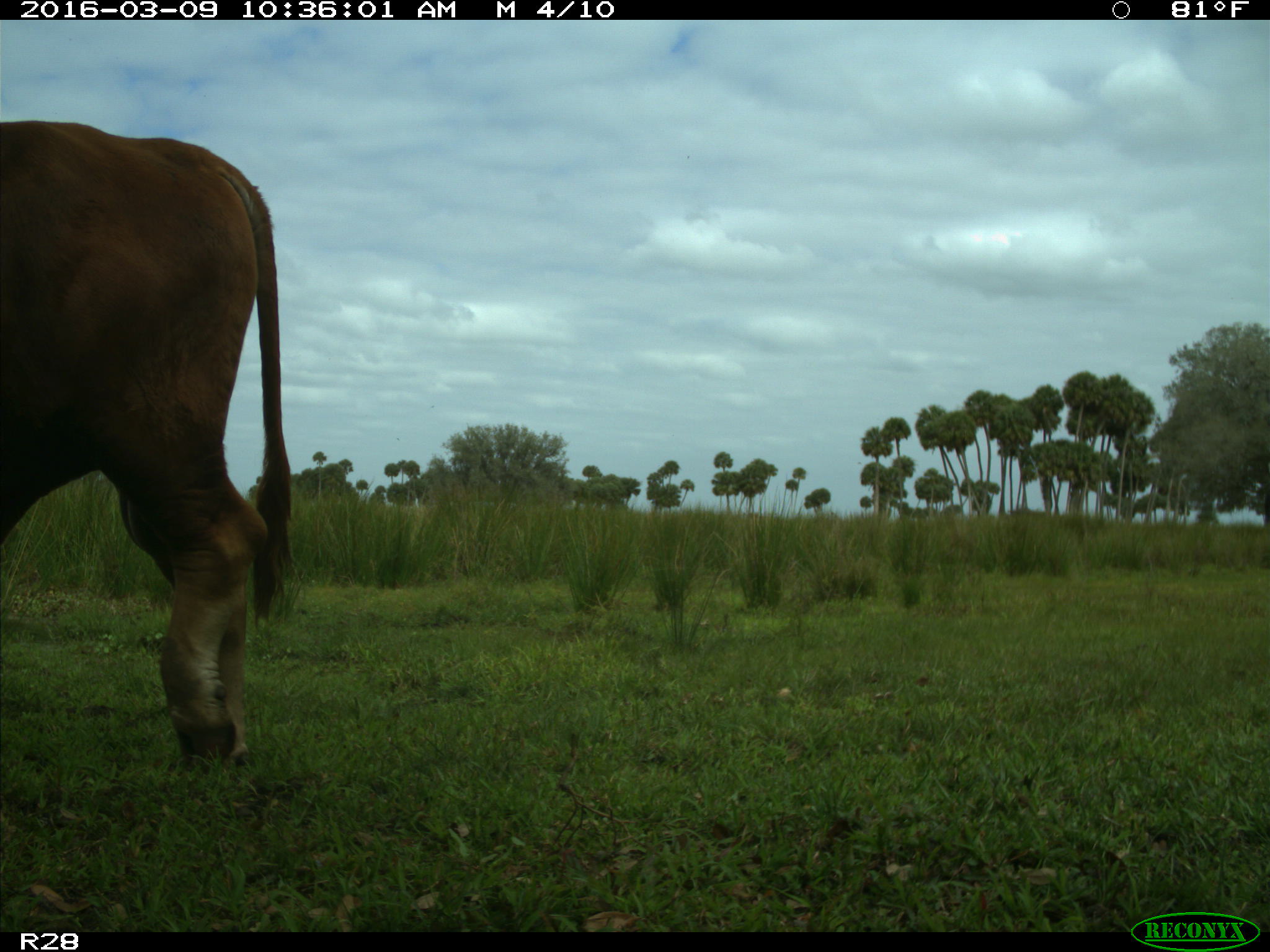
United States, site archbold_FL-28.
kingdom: Animalia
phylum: Chordata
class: Mammalia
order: Artiodactyla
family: Bovidae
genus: Bos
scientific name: Bos taurus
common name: domestic cow